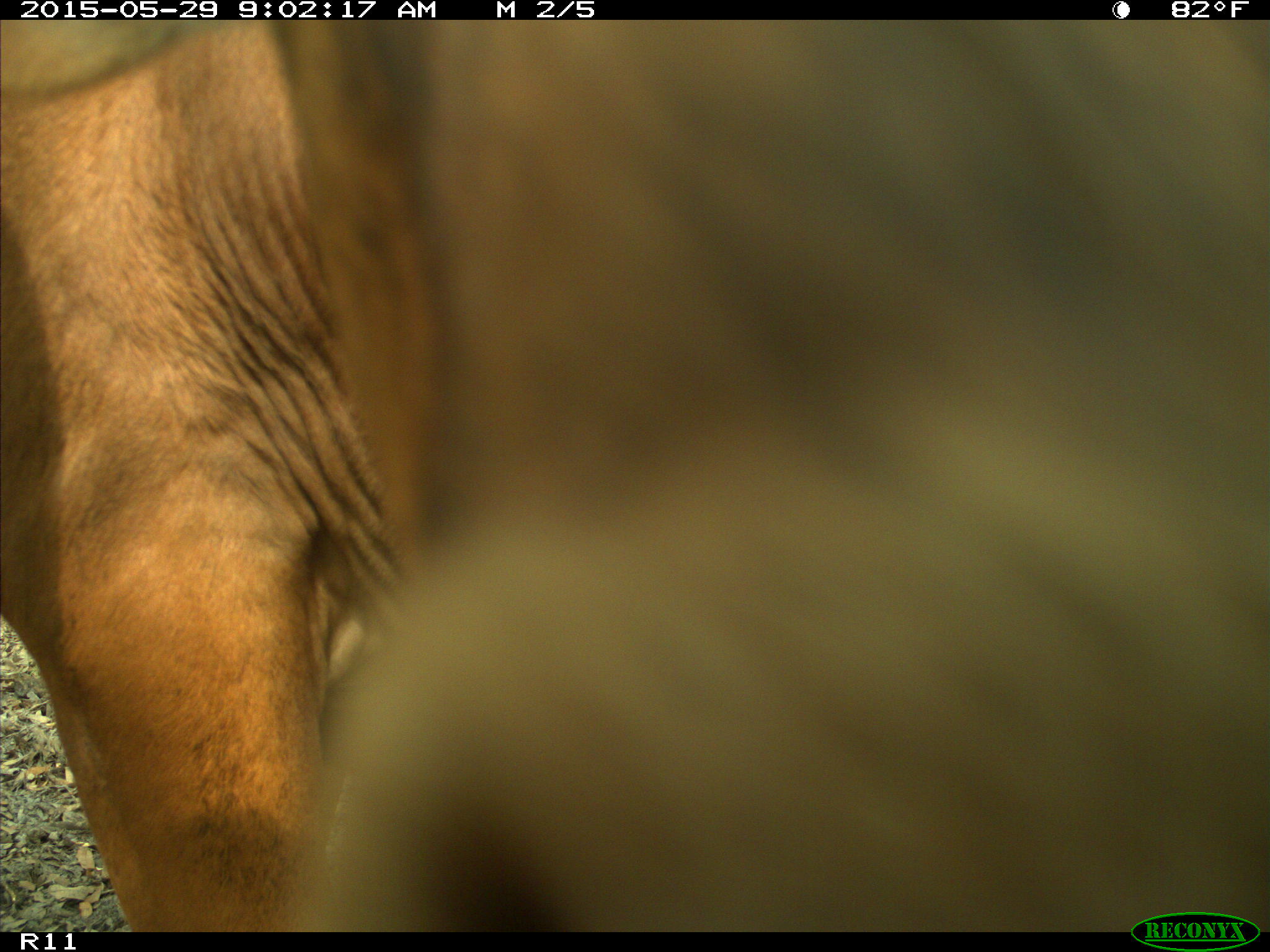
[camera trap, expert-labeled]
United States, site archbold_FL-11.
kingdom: Animalia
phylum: Chordata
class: Mammalia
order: Artiodactyla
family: Bovidae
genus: Bos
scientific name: Bos taurus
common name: domestic cow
Bos taurus (domestic cow).